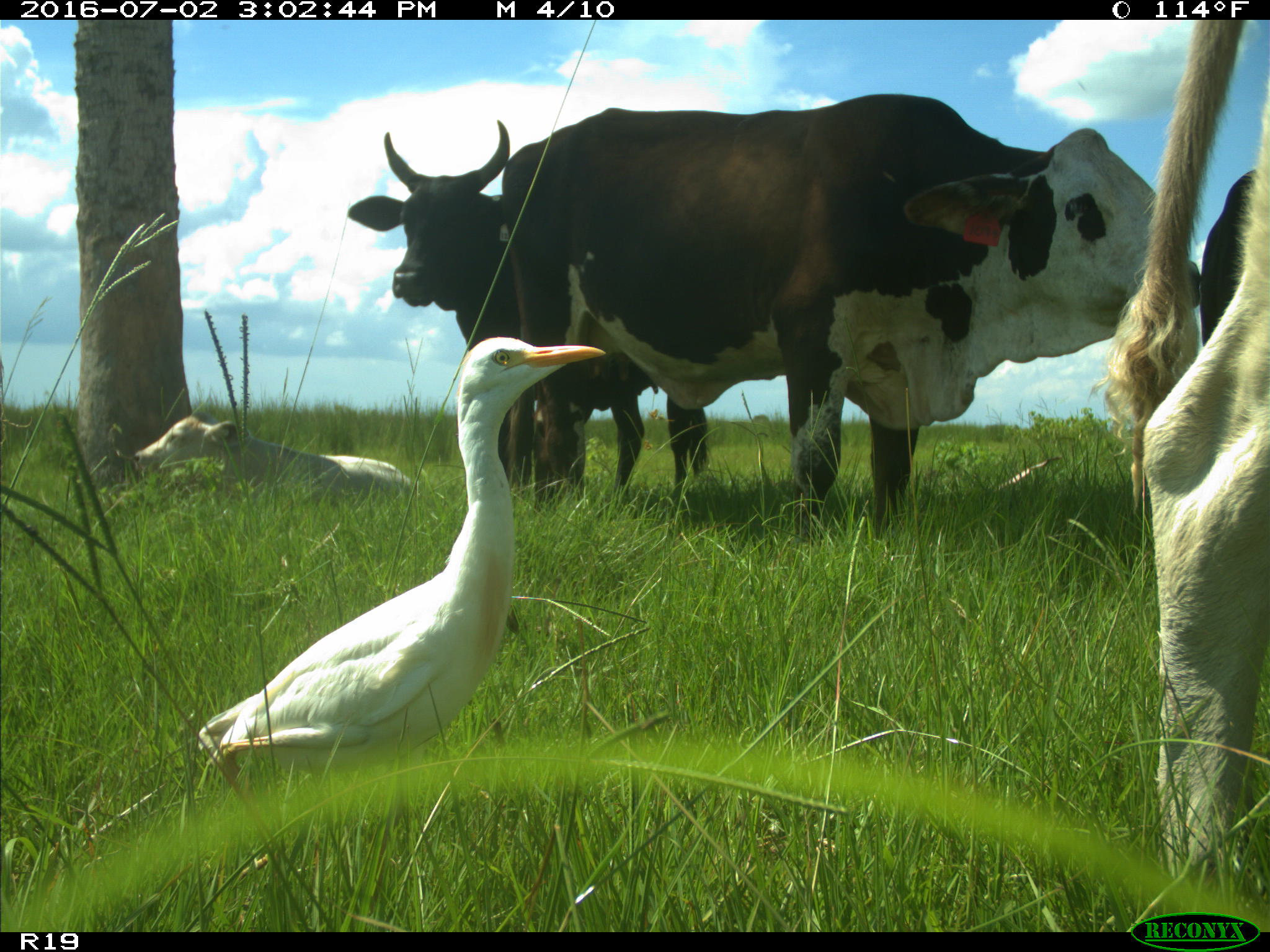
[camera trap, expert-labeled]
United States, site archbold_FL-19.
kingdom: Animalia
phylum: Chordata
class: Mammalia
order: Artiodactyla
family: Bovidae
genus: Bos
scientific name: Bos taurus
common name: domestic cow